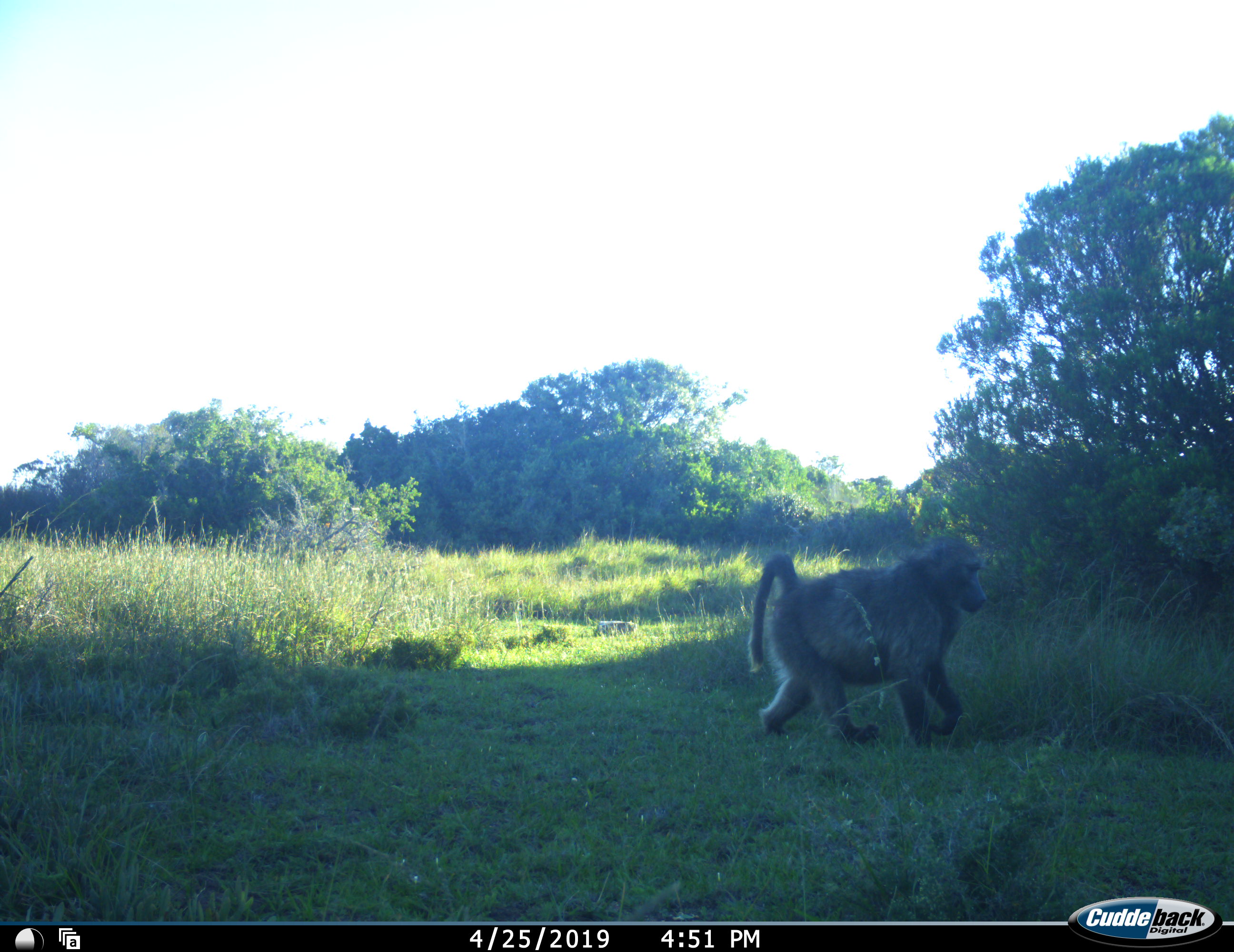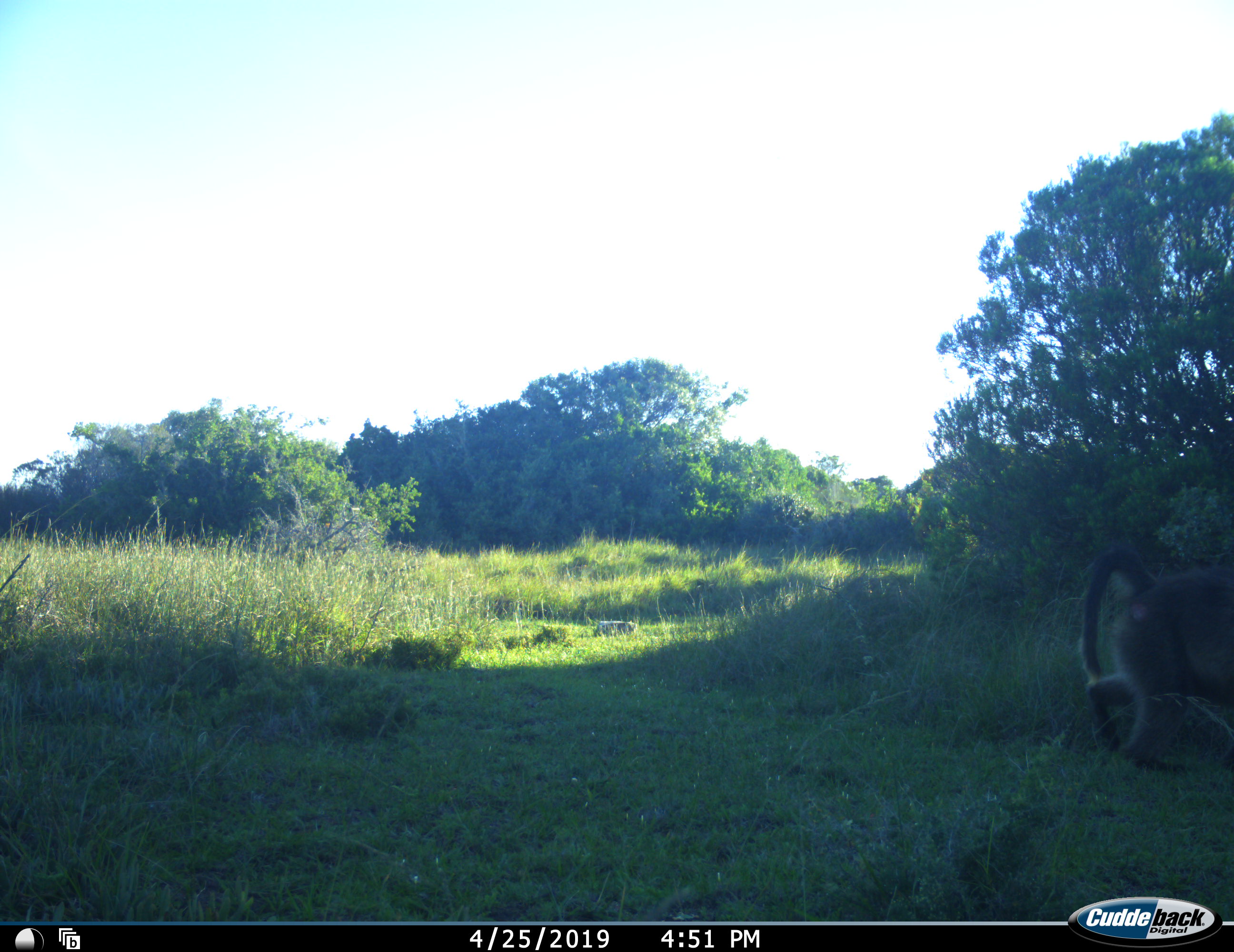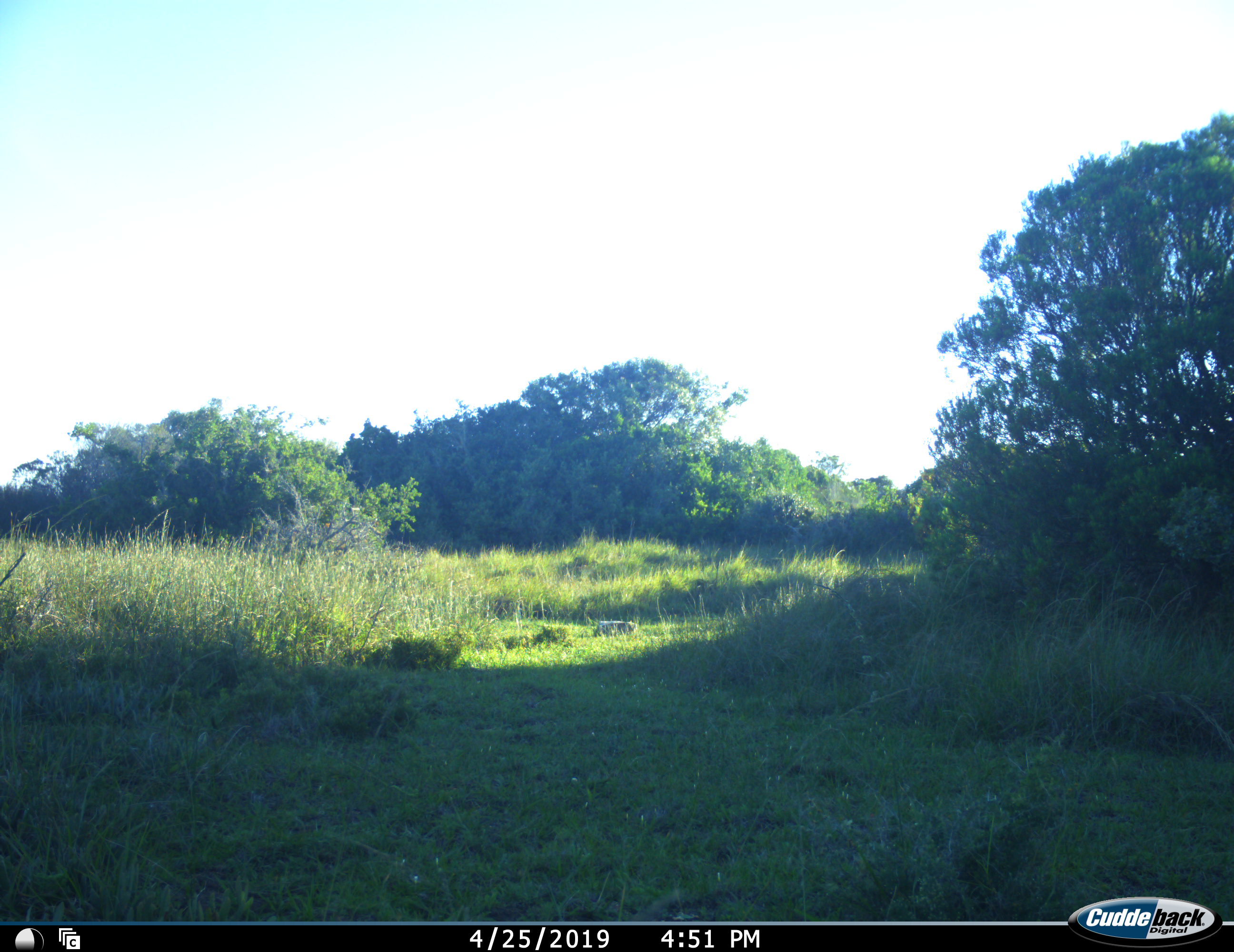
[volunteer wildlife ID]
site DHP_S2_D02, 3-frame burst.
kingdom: Animalia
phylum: Chordata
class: Mammalia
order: Primates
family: Cercopithecidae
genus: Papio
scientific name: Papio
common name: baboon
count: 1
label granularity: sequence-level